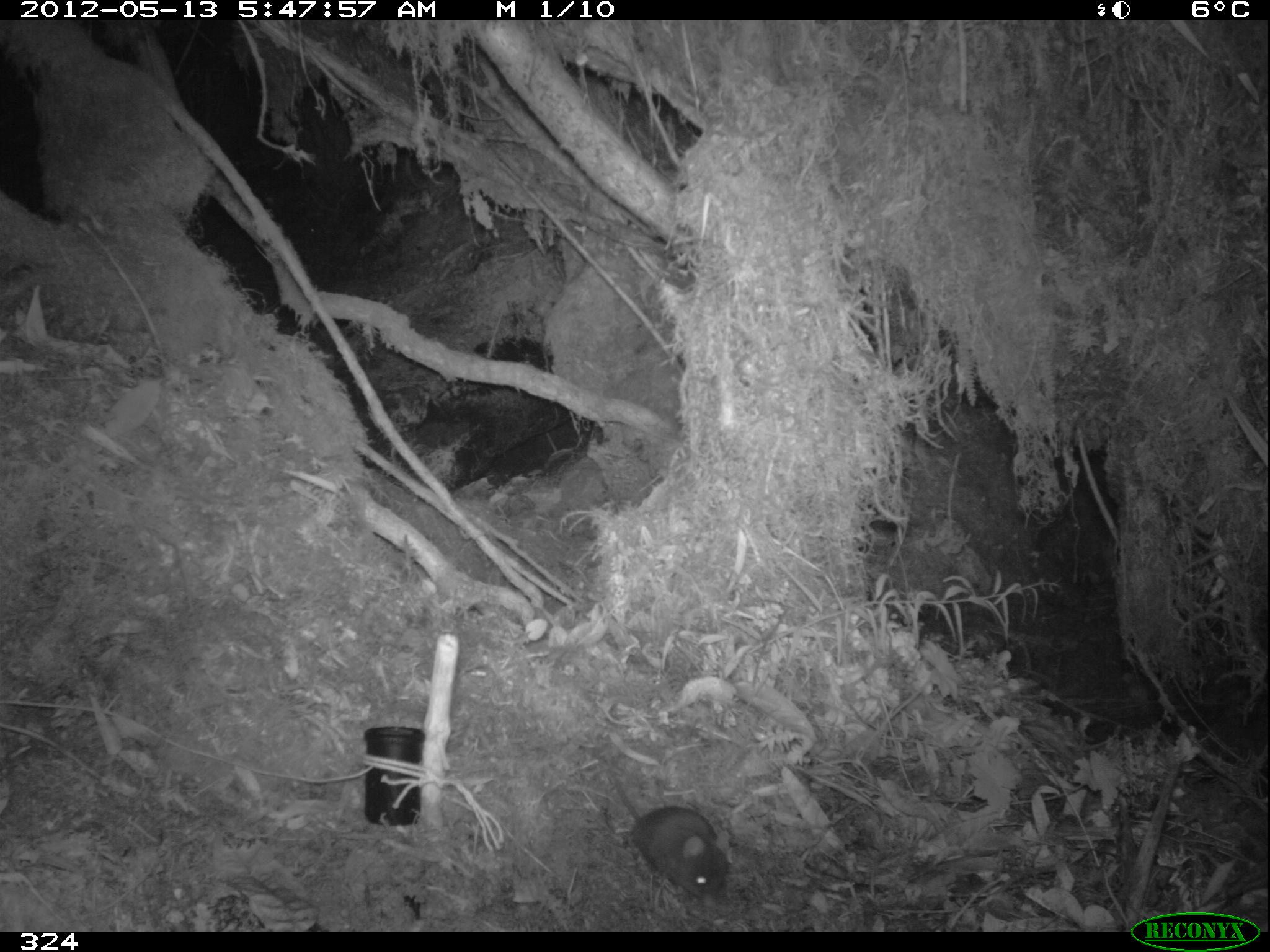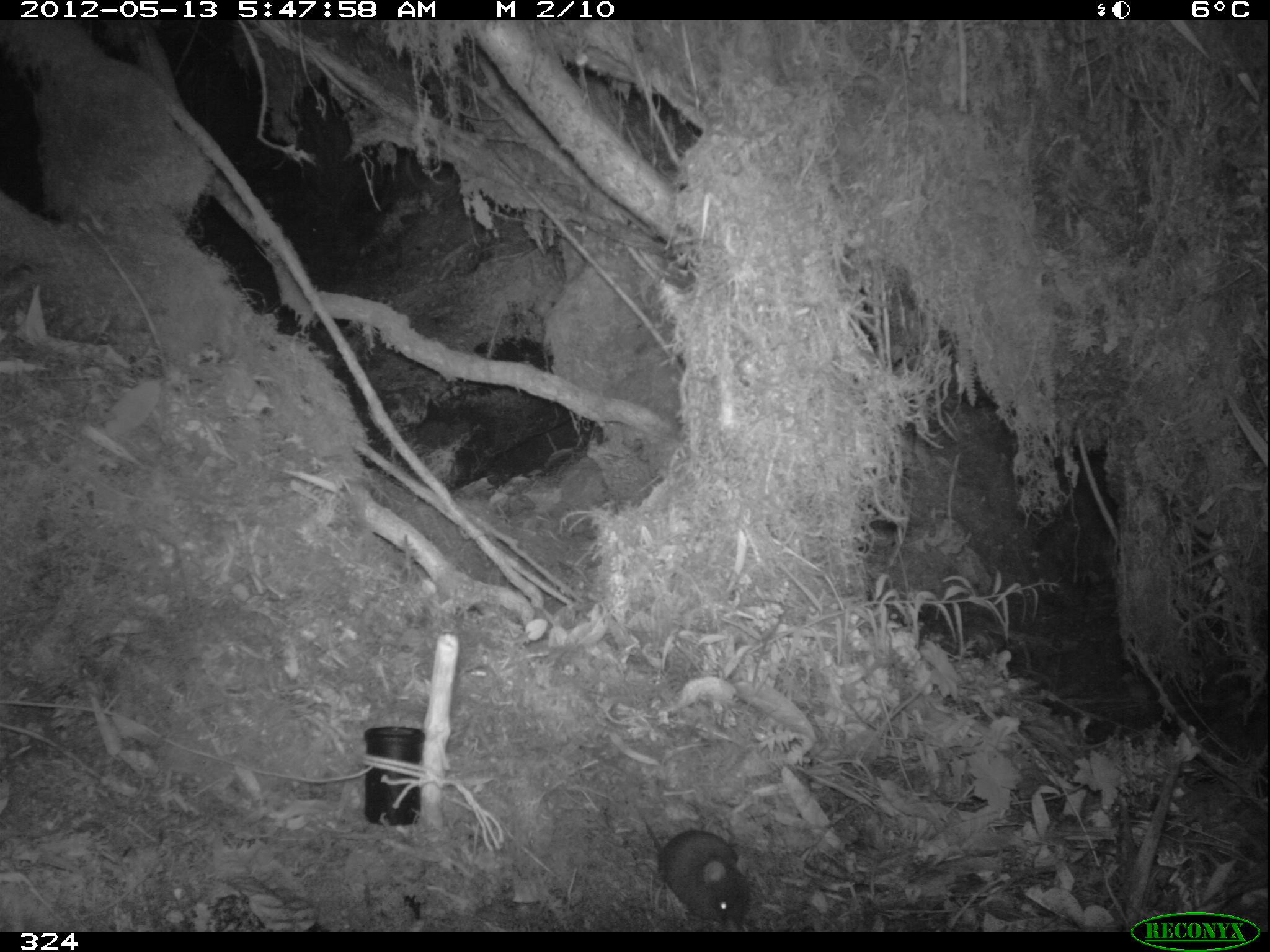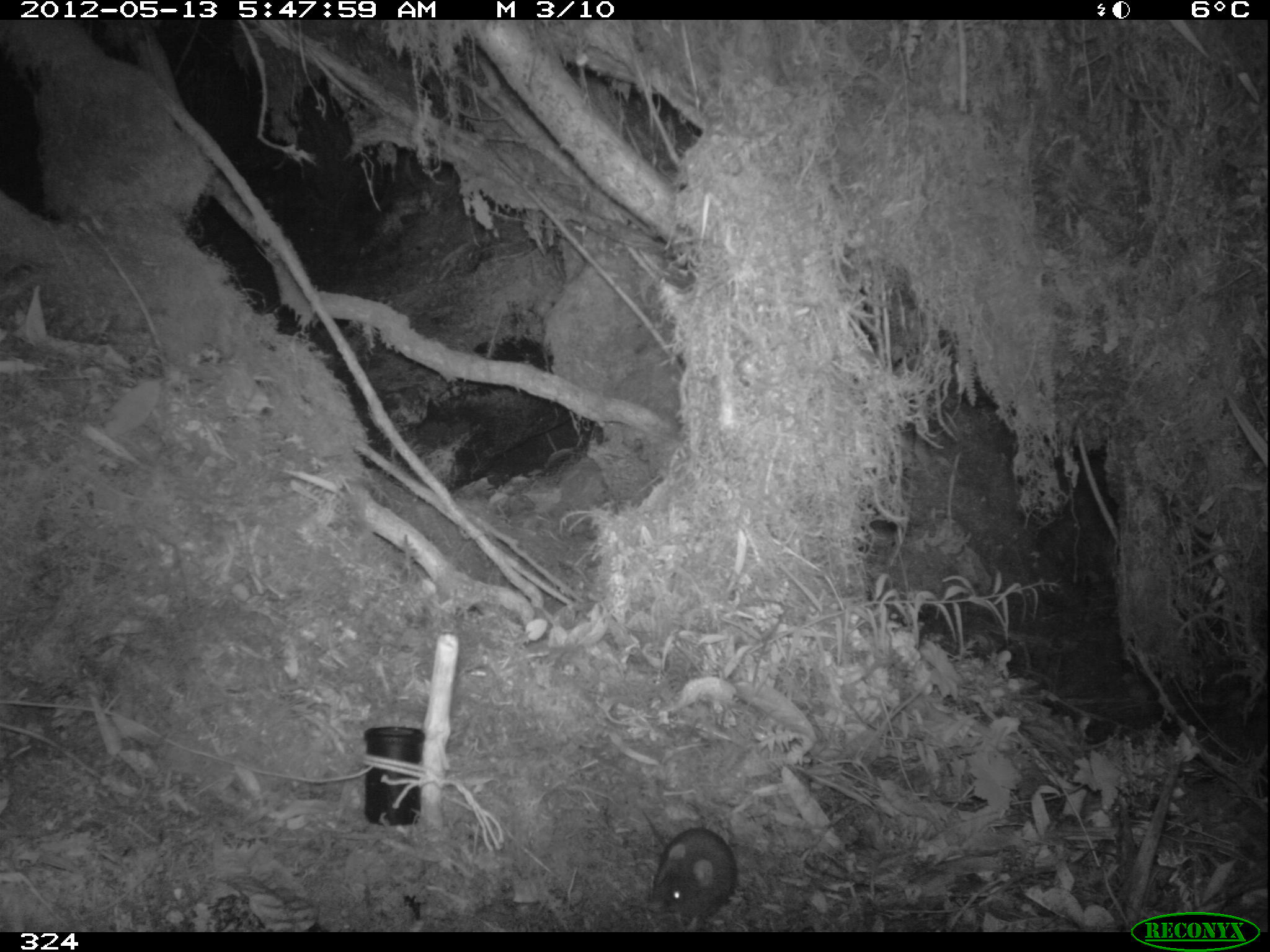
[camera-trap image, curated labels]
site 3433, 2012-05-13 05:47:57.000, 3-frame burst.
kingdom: Animalia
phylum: Chordata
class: Mammalia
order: Rodentia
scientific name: Rodentia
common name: rodents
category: unknown rodent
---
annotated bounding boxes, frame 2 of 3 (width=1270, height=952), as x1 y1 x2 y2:
unknown rodent: 640 819 751 927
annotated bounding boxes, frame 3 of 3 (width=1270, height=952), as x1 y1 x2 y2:
unknown rodent: 640 810 739 927